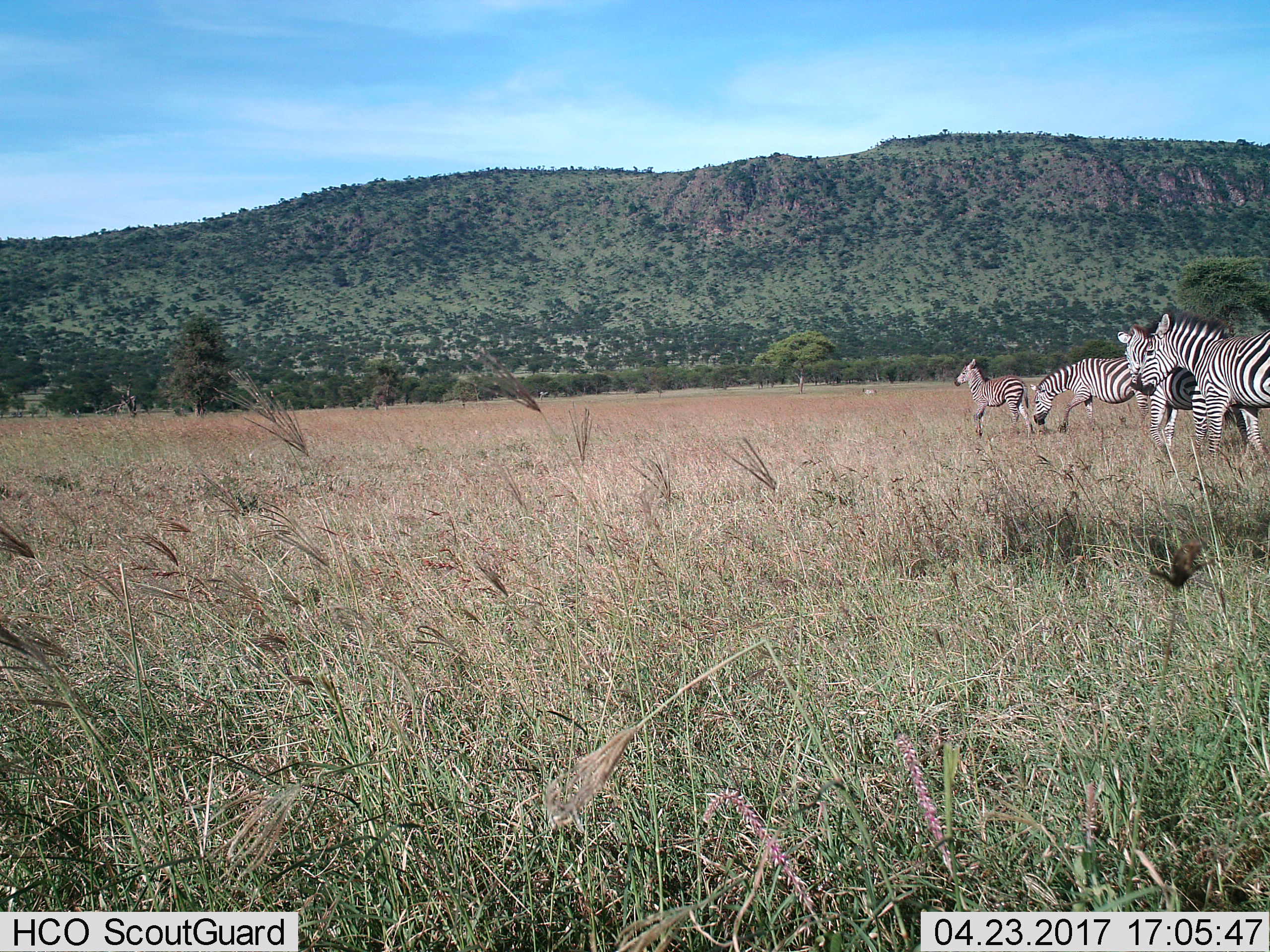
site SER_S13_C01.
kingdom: Animalia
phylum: Chordata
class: Mammalia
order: Perissodactyla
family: Equidae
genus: Equus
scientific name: Equus quagga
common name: plains zebra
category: zebraplains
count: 4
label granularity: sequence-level